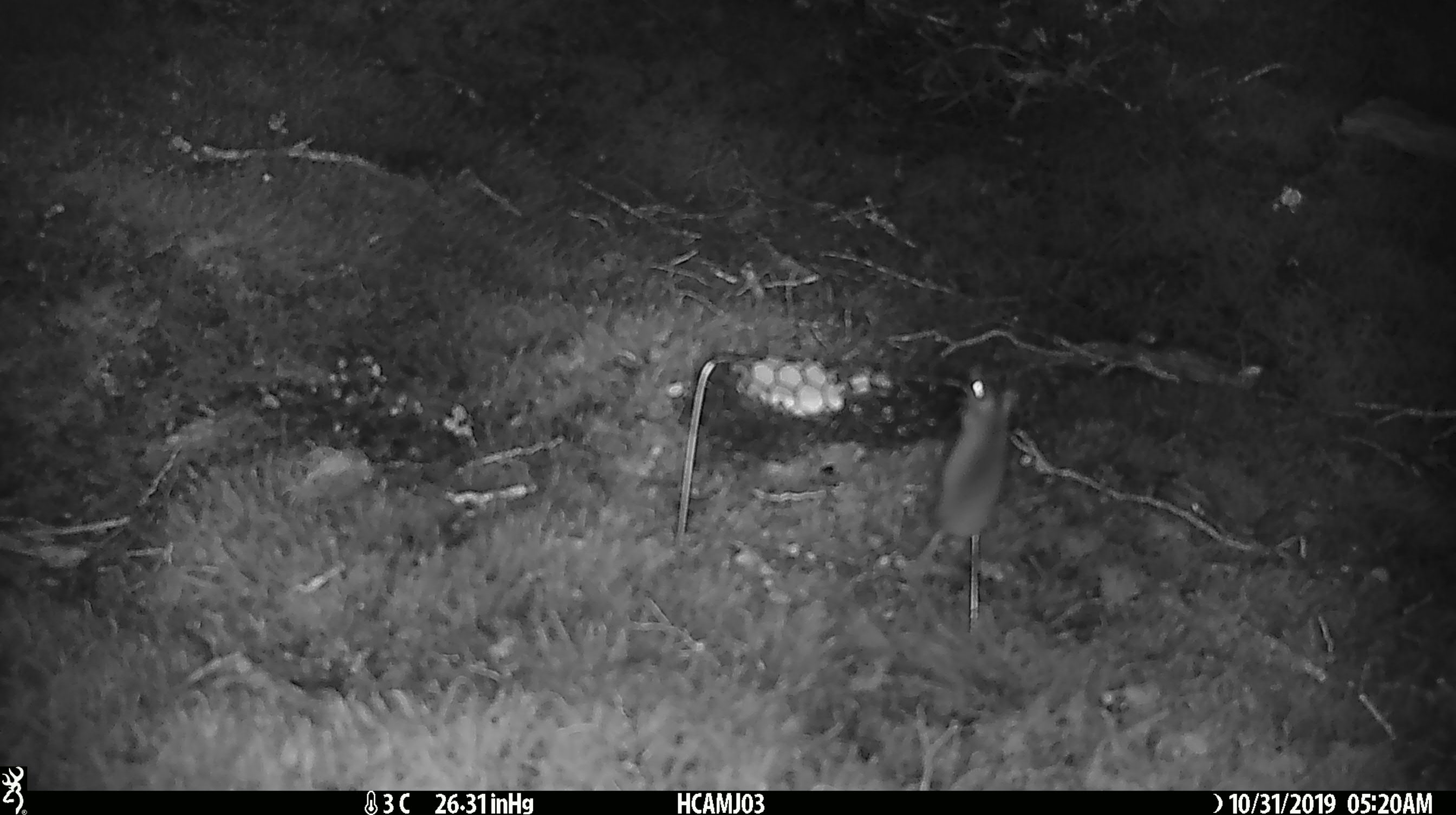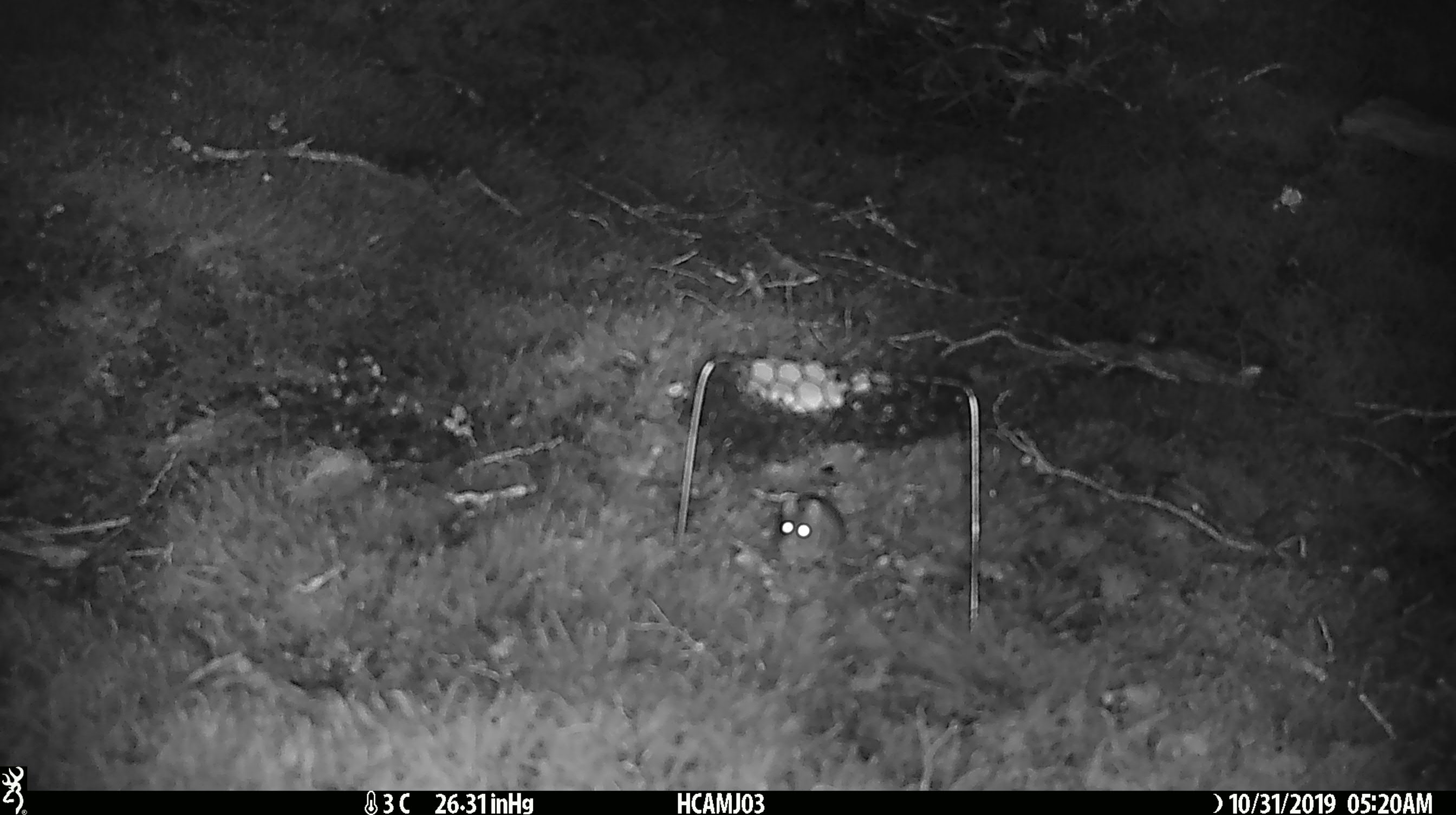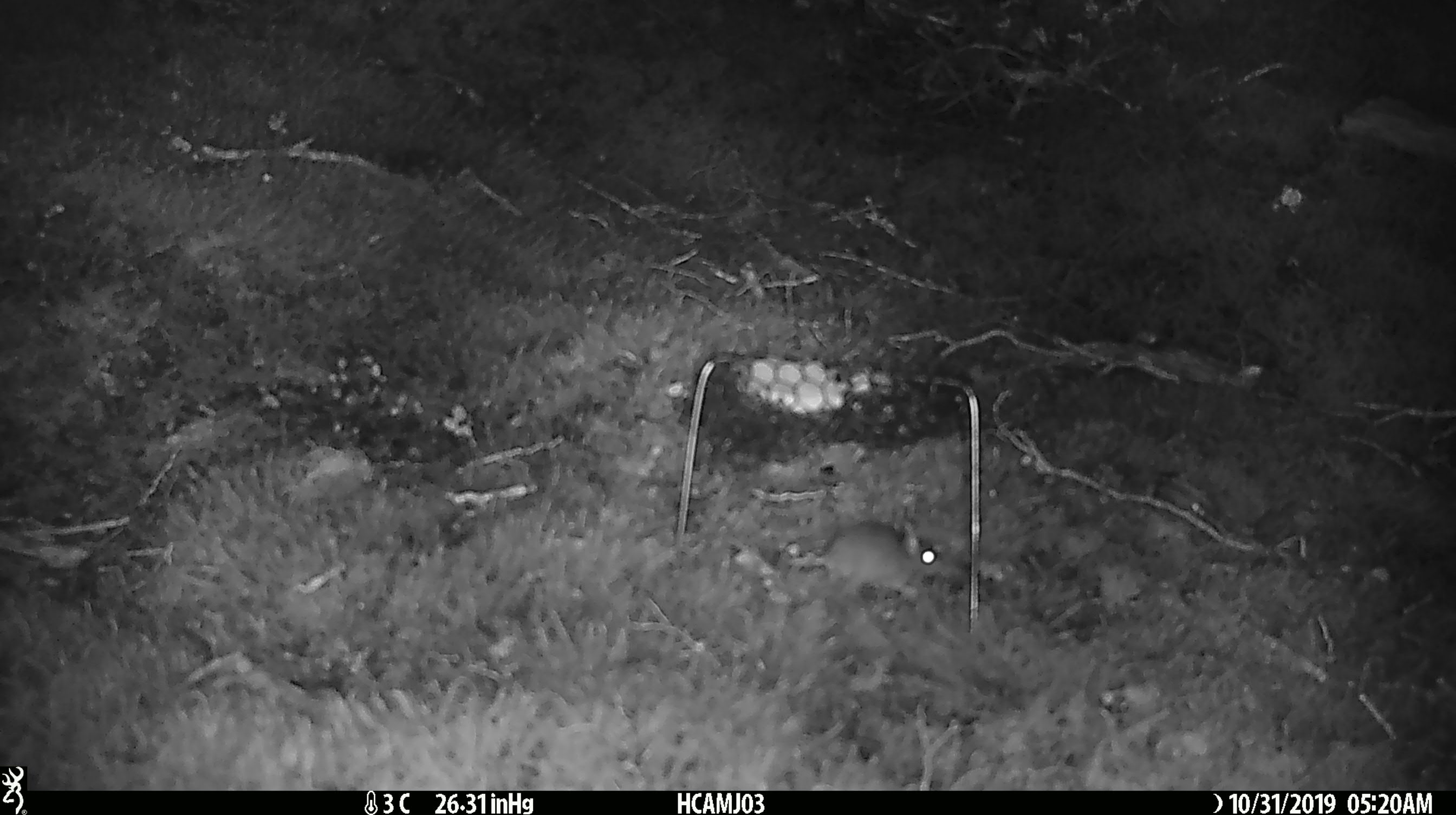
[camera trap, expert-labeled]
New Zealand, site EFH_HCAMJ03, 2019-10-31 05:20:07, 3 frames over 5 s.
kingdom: Animalia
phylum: Chordata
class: Mammalia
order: Rodentia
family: Muridae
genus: Mus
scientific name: Mus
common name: mouse